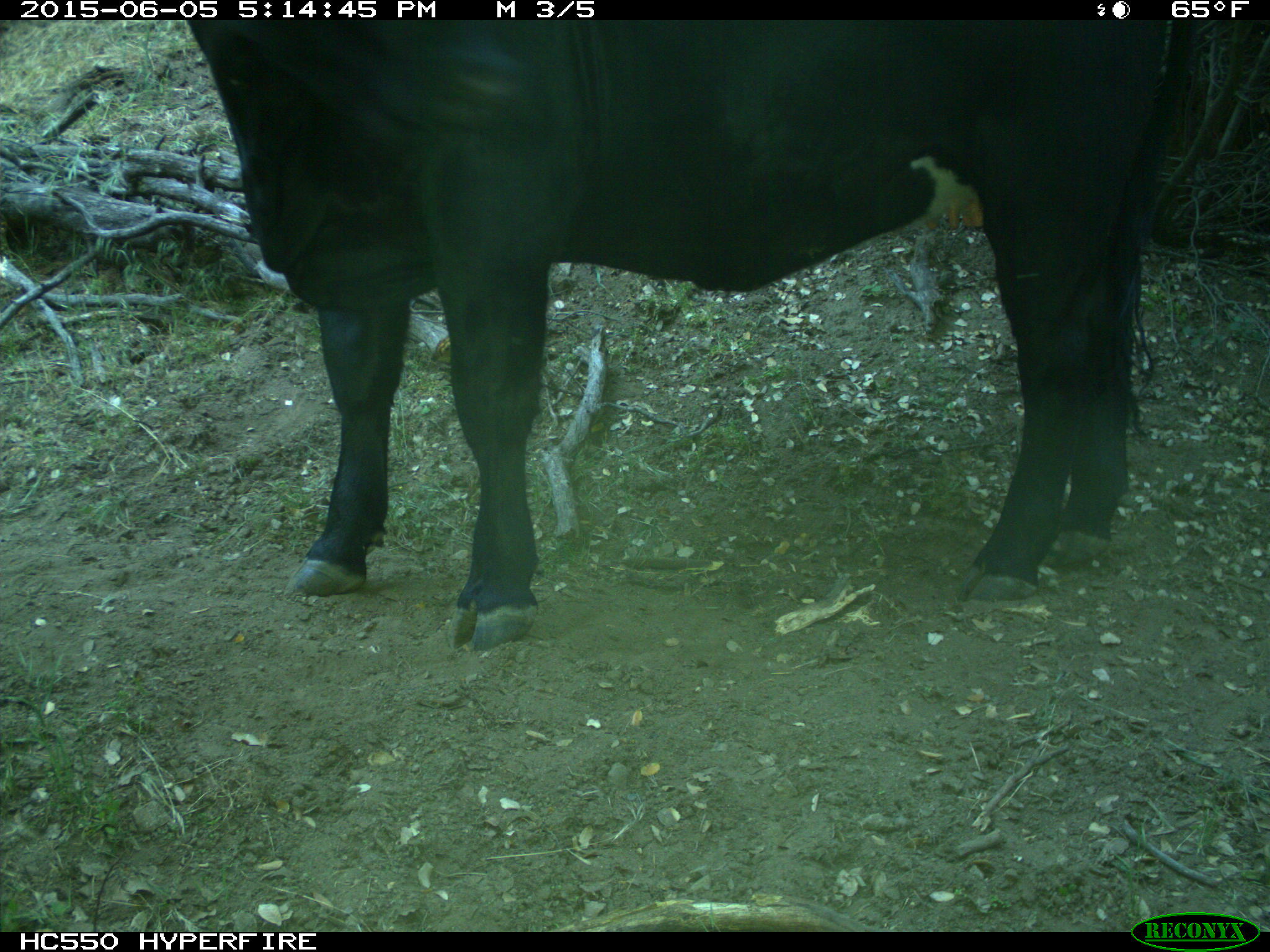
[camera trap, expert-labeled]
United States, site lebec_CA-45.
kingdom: Animalia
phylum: Chordata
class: Mammalia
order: Artiodactyla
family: Bovidae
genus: Bos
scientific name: Bos taurus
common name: domestic cow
Bos taurus (domestic cow).